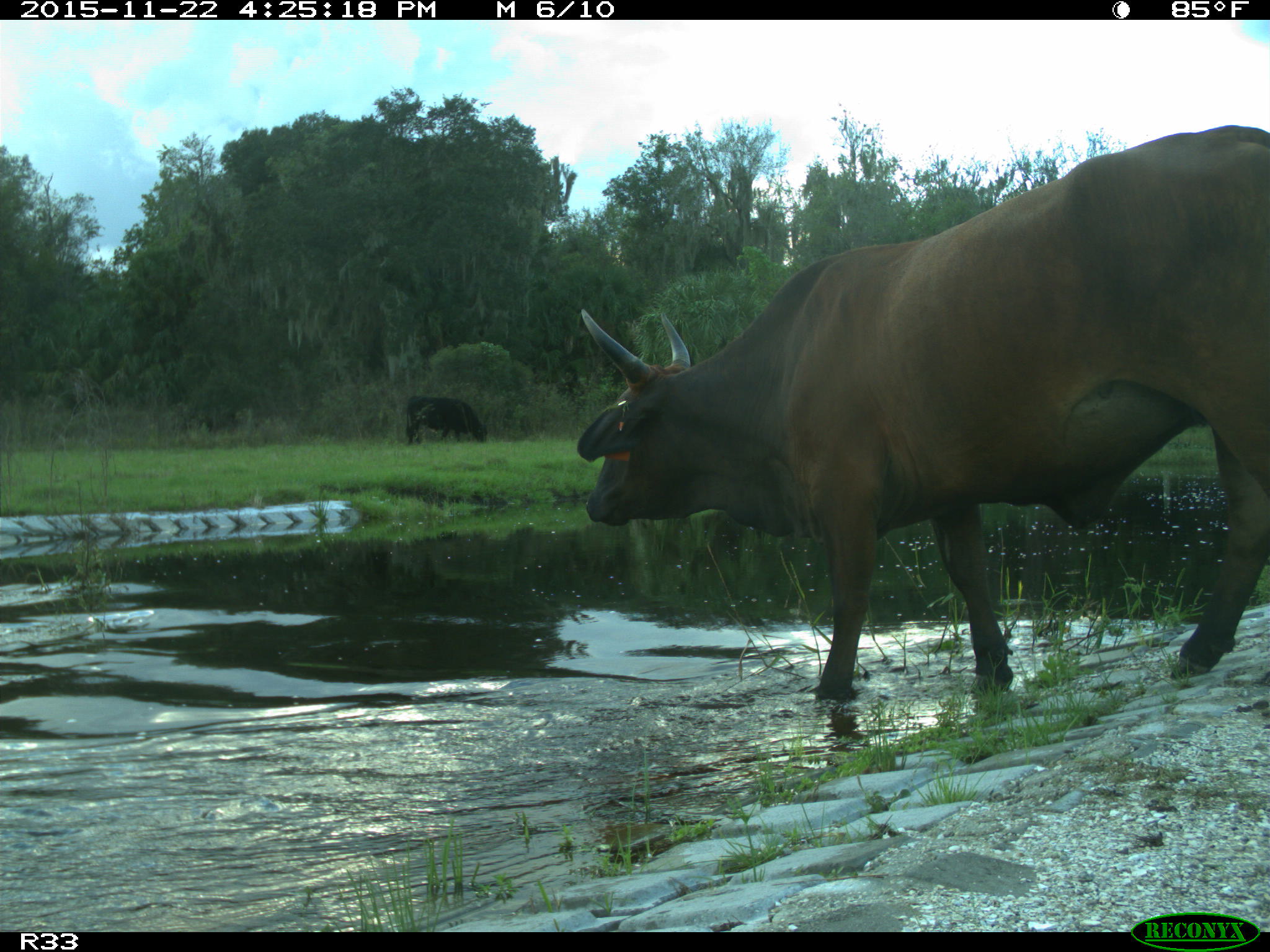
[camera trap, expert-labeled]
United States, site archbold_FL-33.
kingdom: Animalia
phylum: Chordata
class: Mammalia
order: Artiodactyla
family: Bovidae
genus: Bos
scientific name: Bos taurus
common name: domestic cow